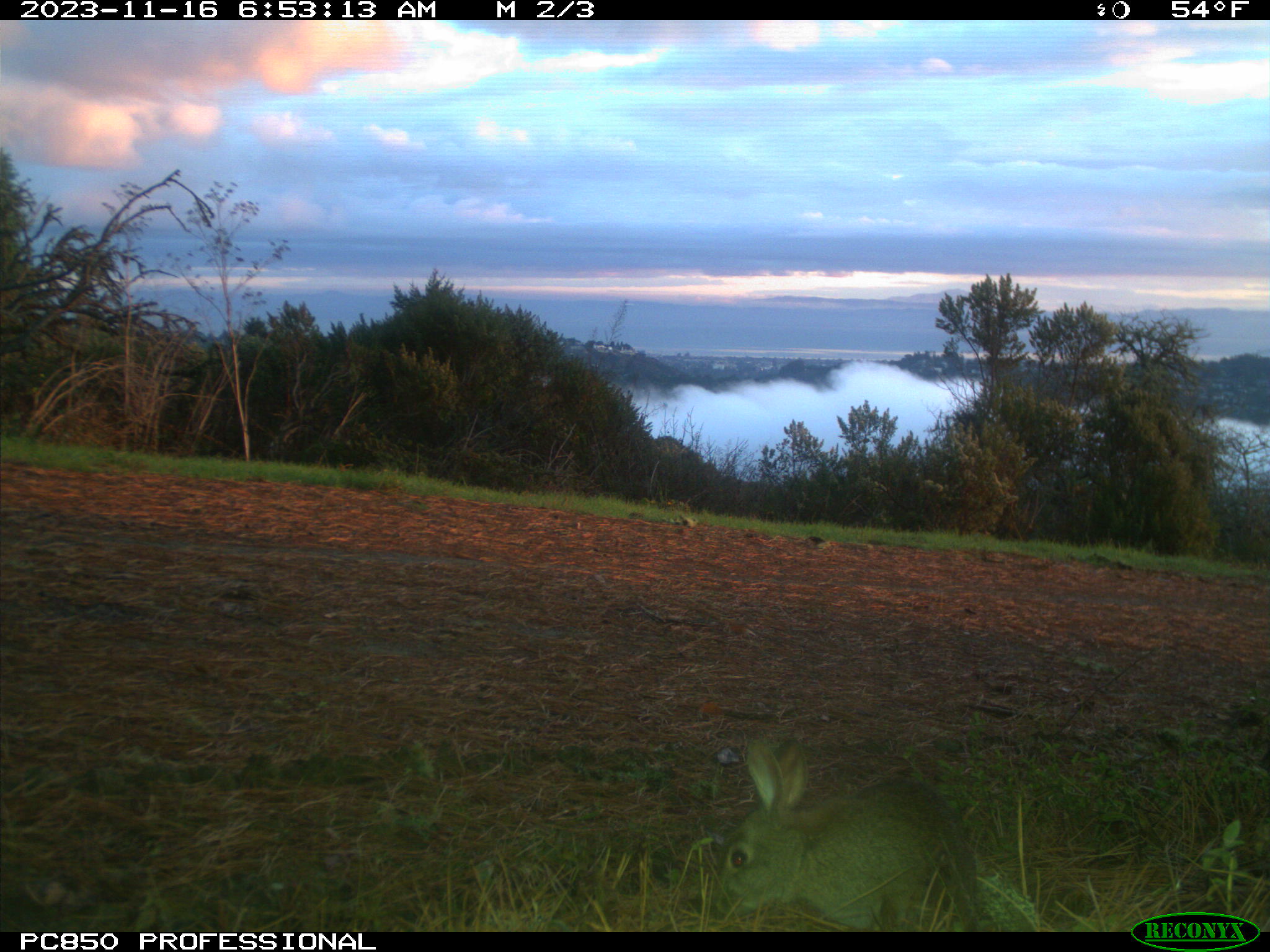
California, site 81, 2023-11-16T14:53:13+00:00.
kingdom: Animalia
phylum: Chordata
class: Mammalia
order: Lagomorpha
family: Leporidae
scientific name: Leporidae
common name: rabbit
Rabbit (Leporidae).